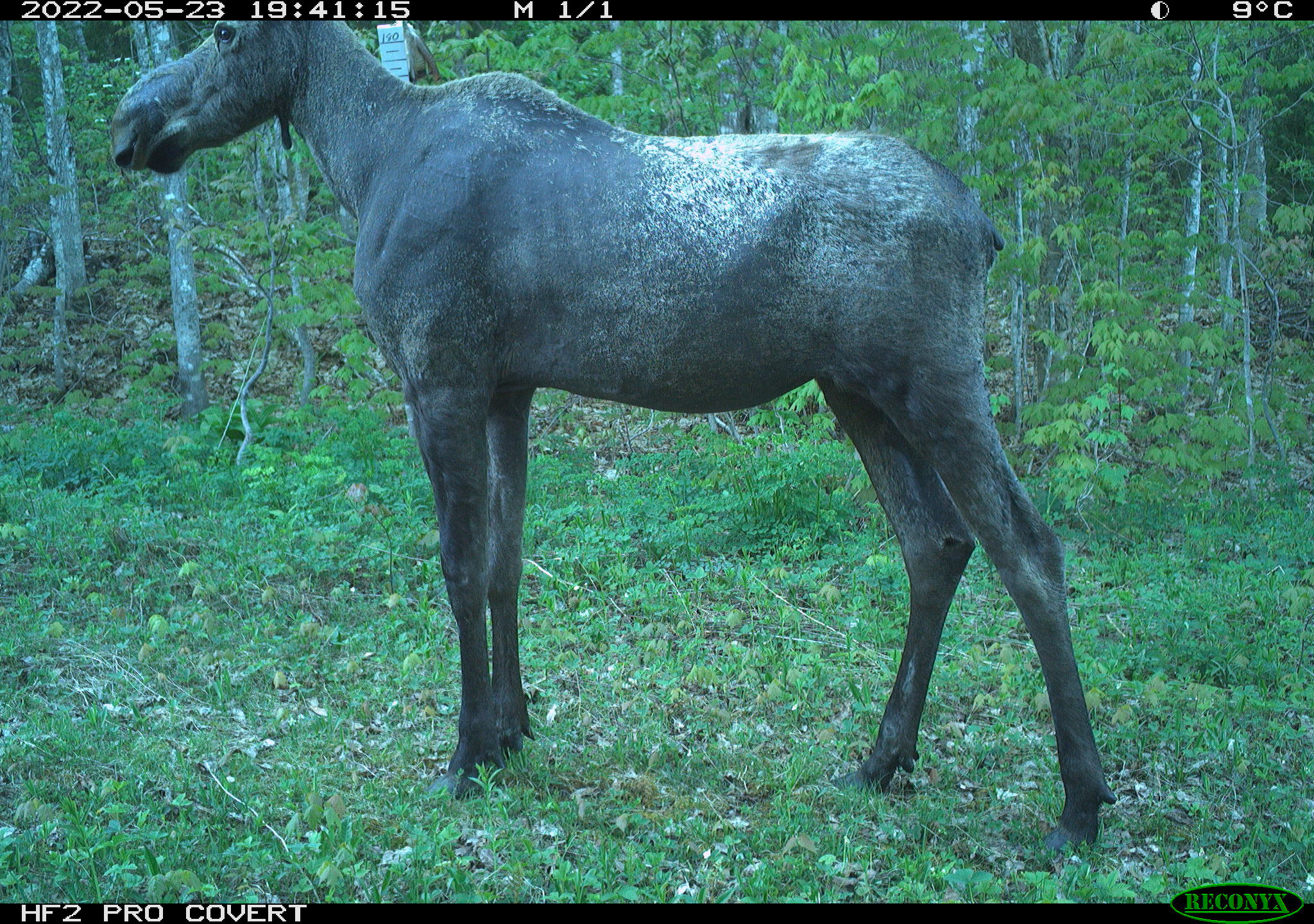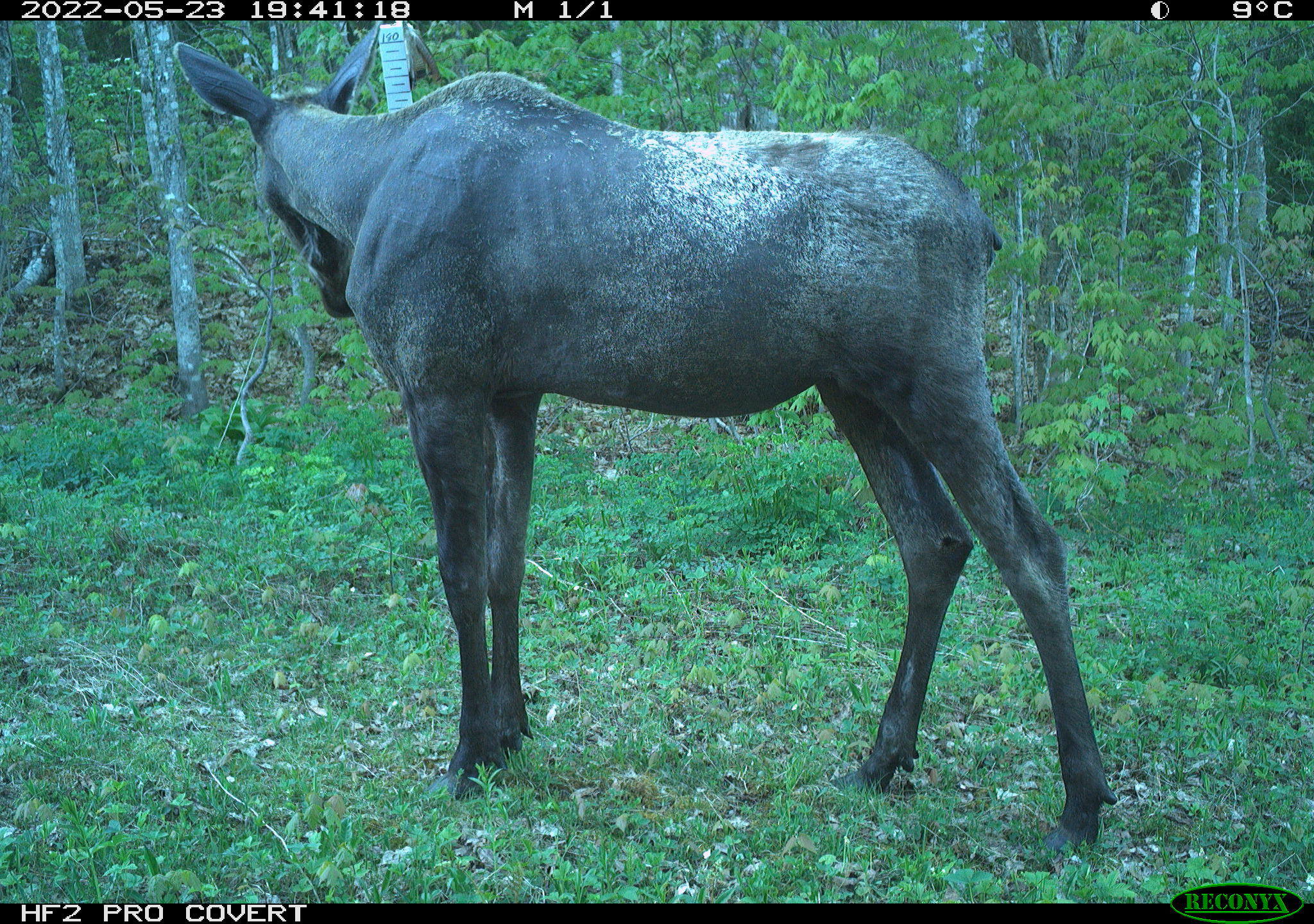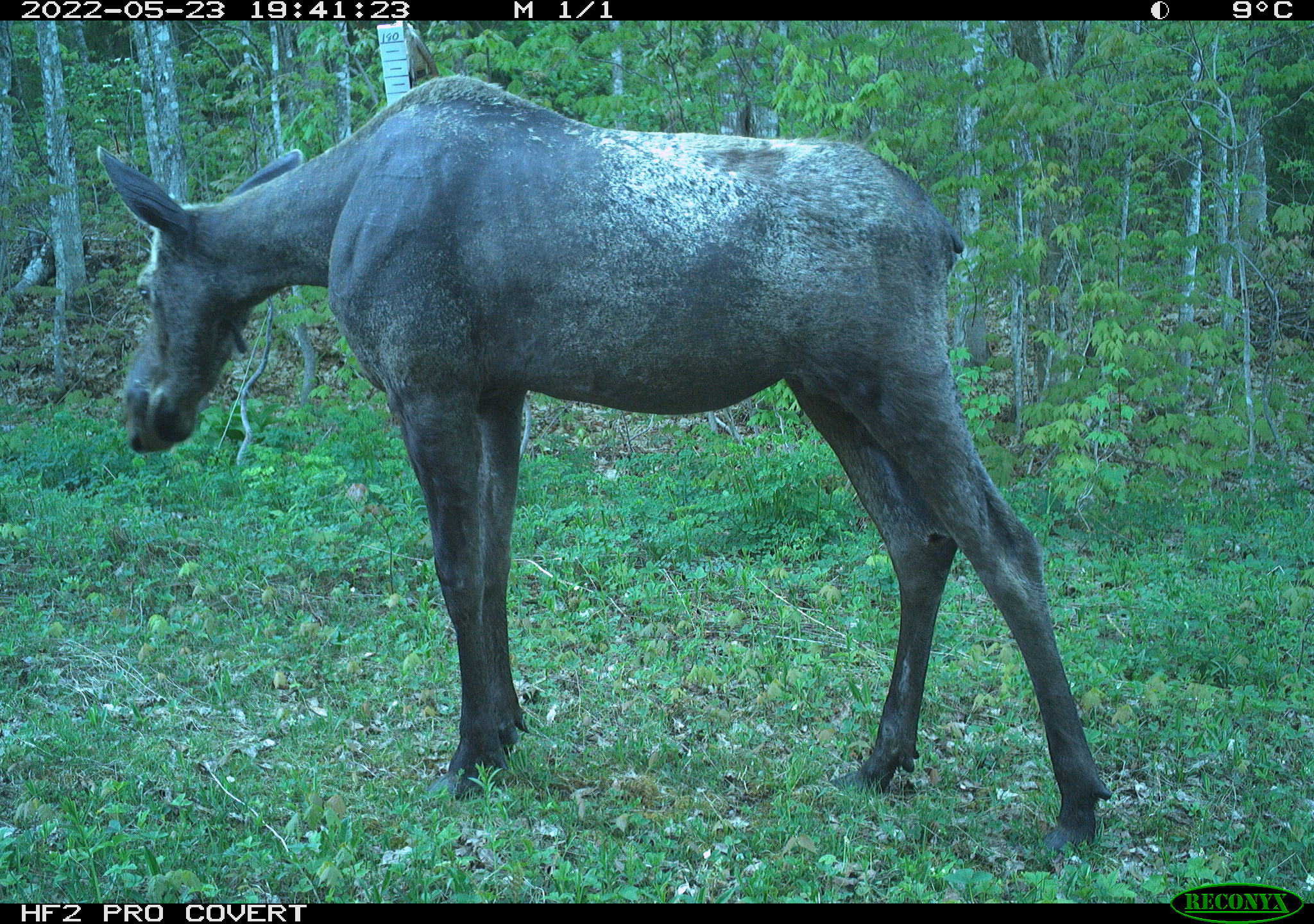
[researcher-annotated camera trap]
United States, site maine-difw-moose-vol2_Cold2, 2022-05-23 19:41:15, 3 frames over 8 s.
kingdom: Animalia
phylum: Chordata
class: Mammalia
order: Artiodactyla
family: Cervidae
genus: Alces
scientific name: Alces alces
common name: moose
Moose (Alces alces).